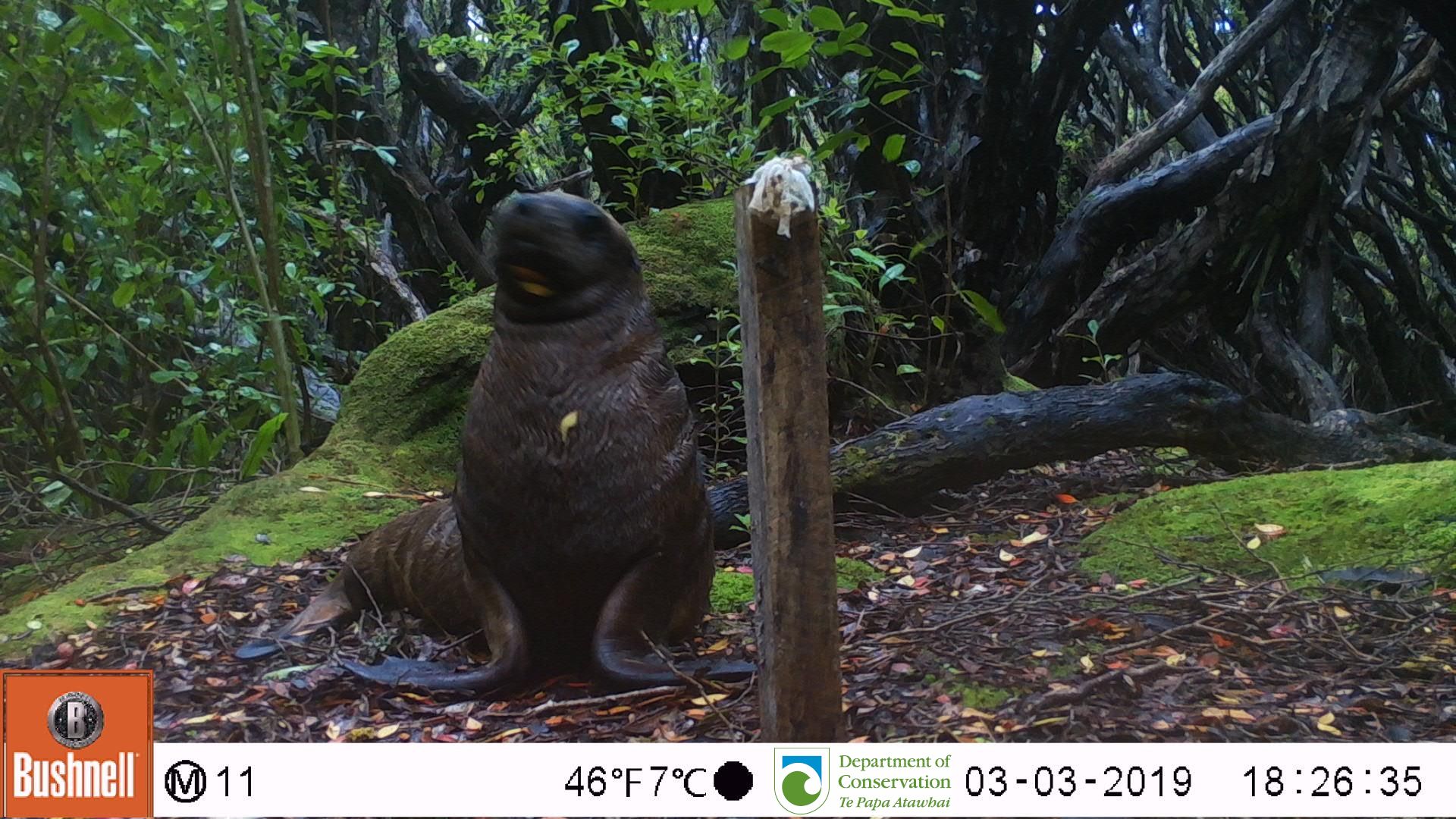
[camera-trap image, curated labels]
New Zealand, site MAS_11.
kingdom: Animalia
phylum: Chordata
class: Mammalia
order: Carnivora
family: Otariidae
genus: Phocarctos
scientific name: Phocarctos hookeri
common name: new zealand sea lion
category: sealion